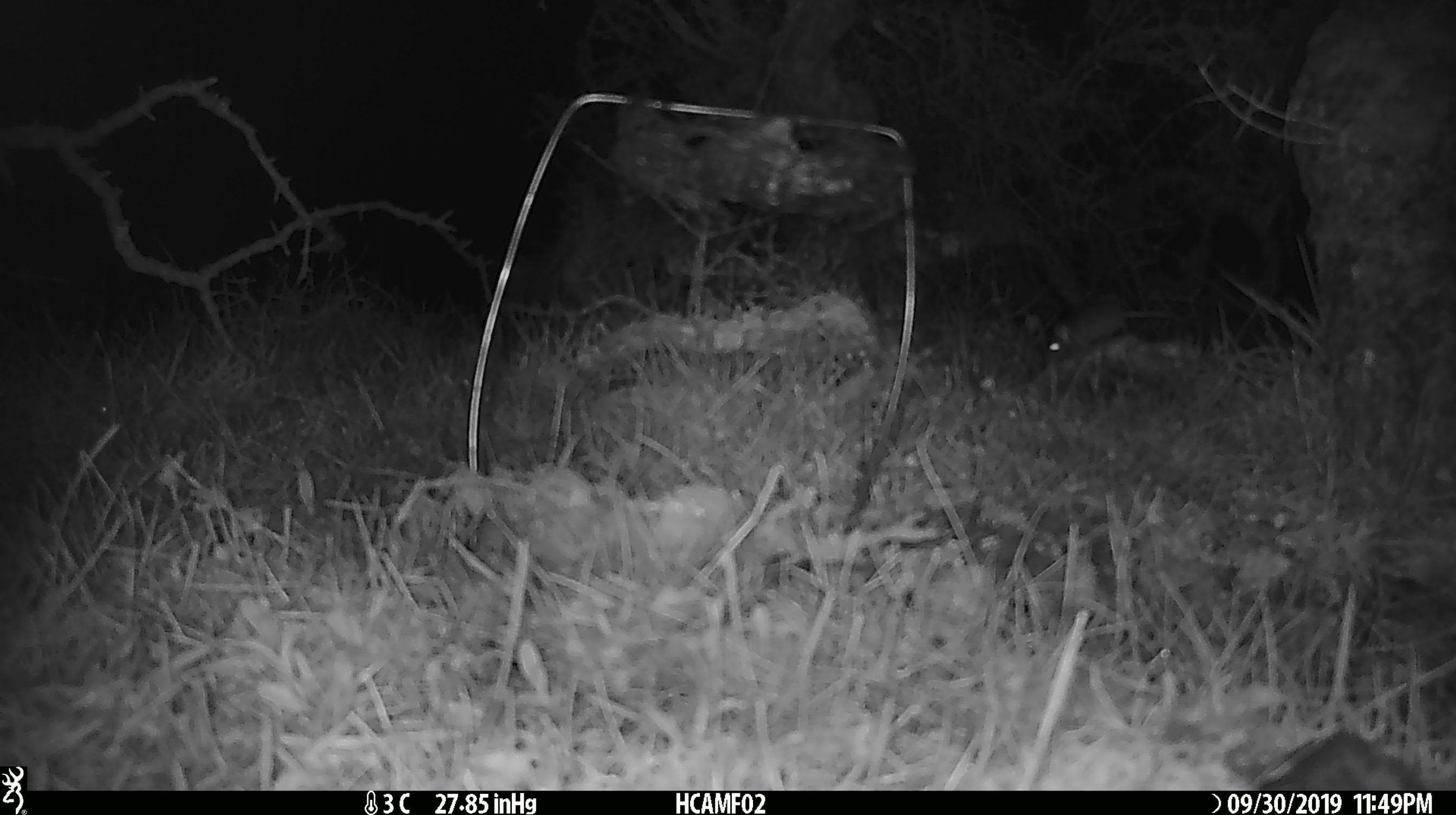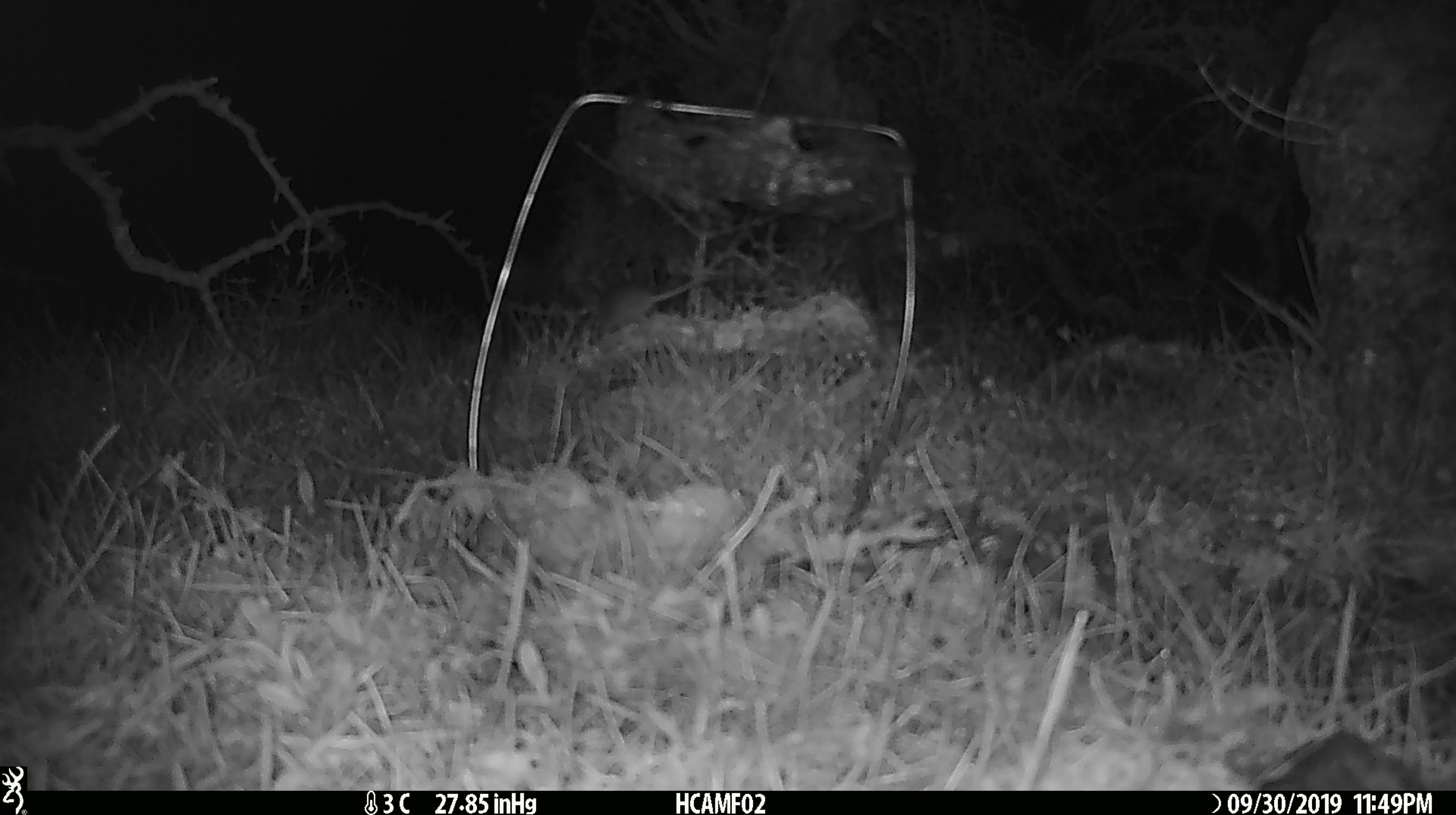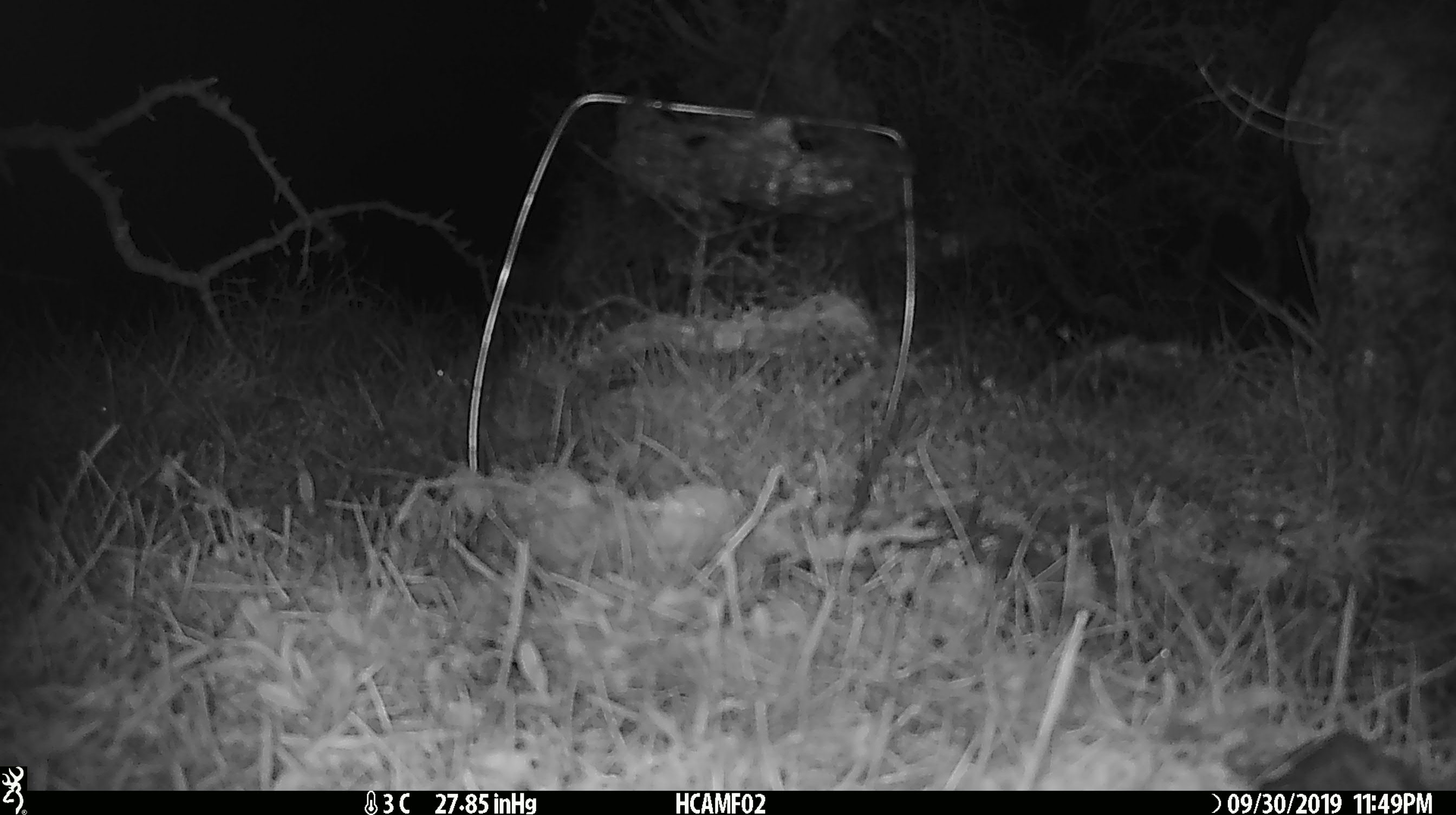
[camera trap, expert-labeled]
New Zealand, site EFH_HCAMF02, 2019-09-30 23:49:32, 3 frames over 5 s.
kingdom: Animalia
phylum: Chordata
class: Mammalia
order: Rodentia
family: Muridae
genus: Mus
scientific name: Mus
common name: mouse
Mouse (Mus).